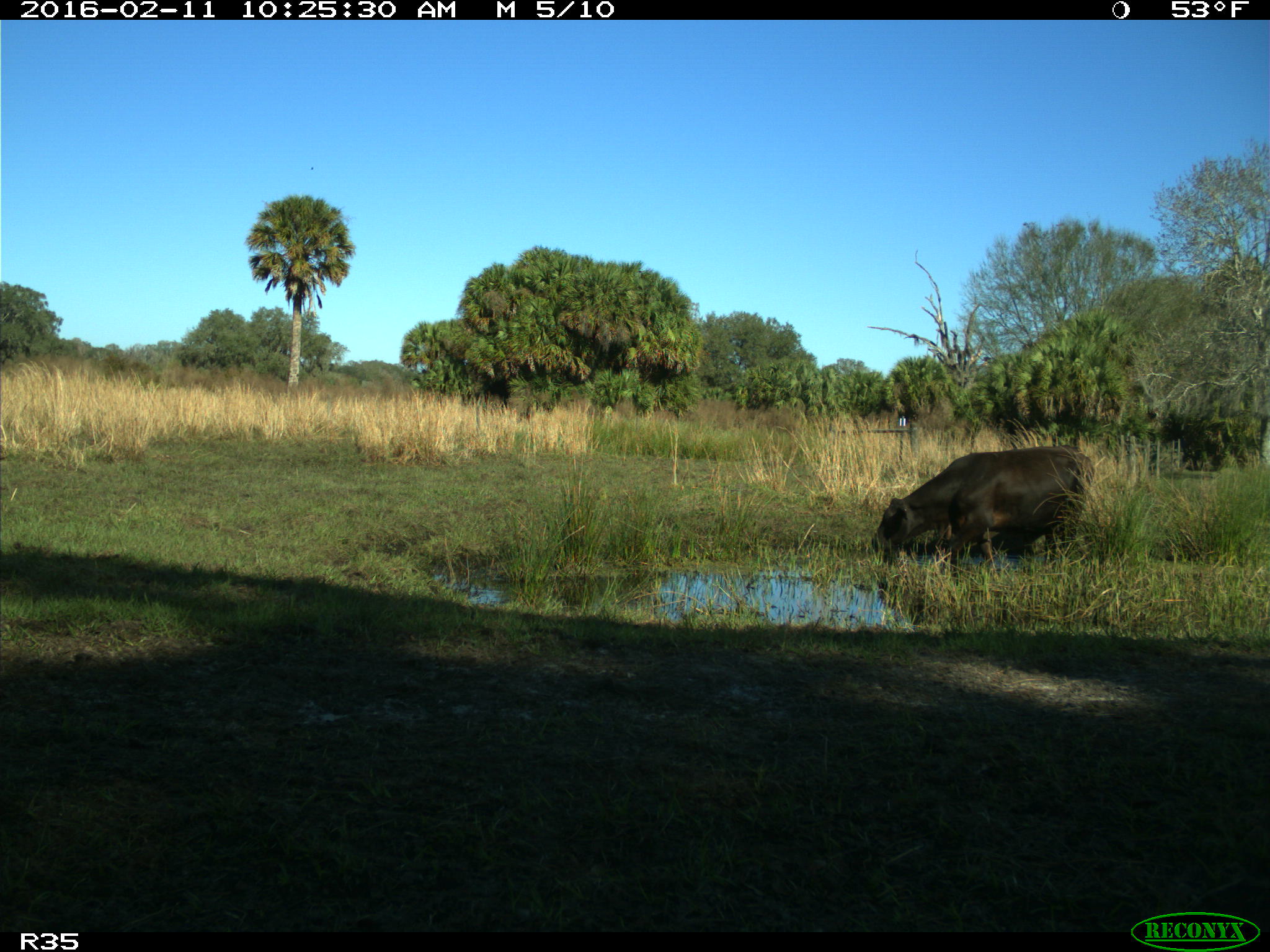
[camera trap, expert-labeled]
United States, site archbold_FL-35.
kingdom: Animalia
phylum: Chordata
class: Mammalia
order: Artiodactyla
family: Bovidae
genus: Bos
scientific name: Bos taurus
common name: domestic cow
Bos taurus (domestic cow).